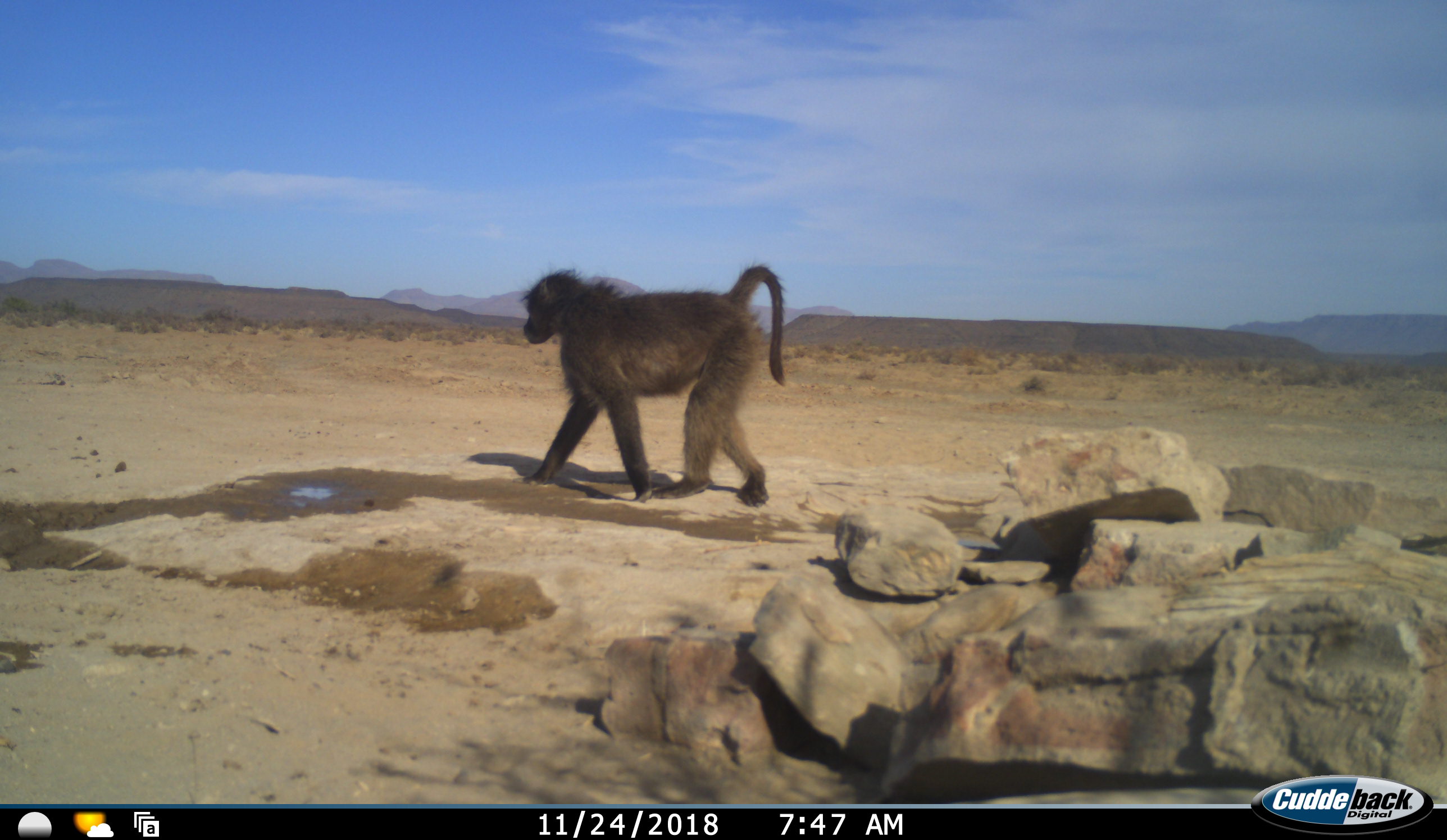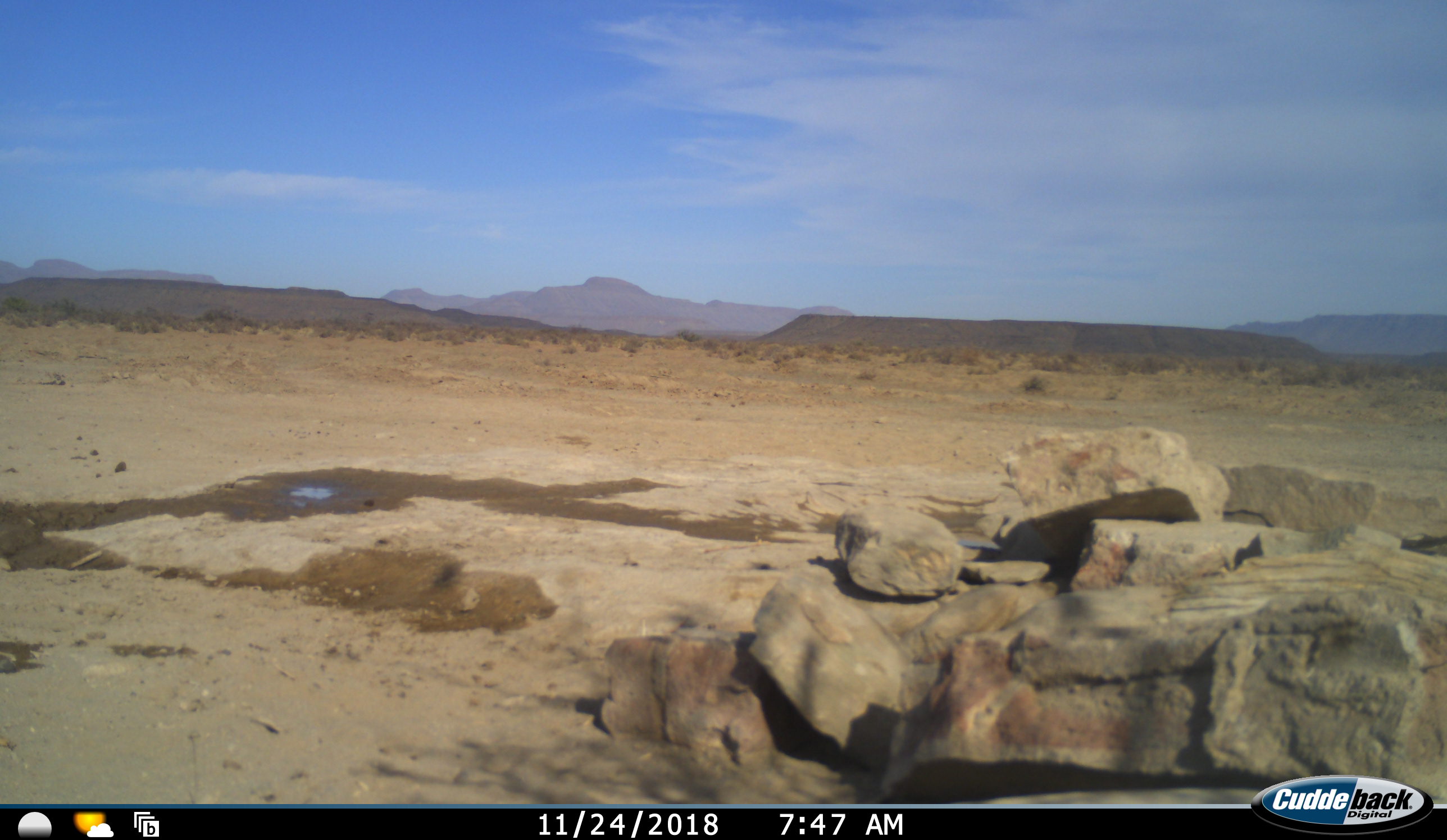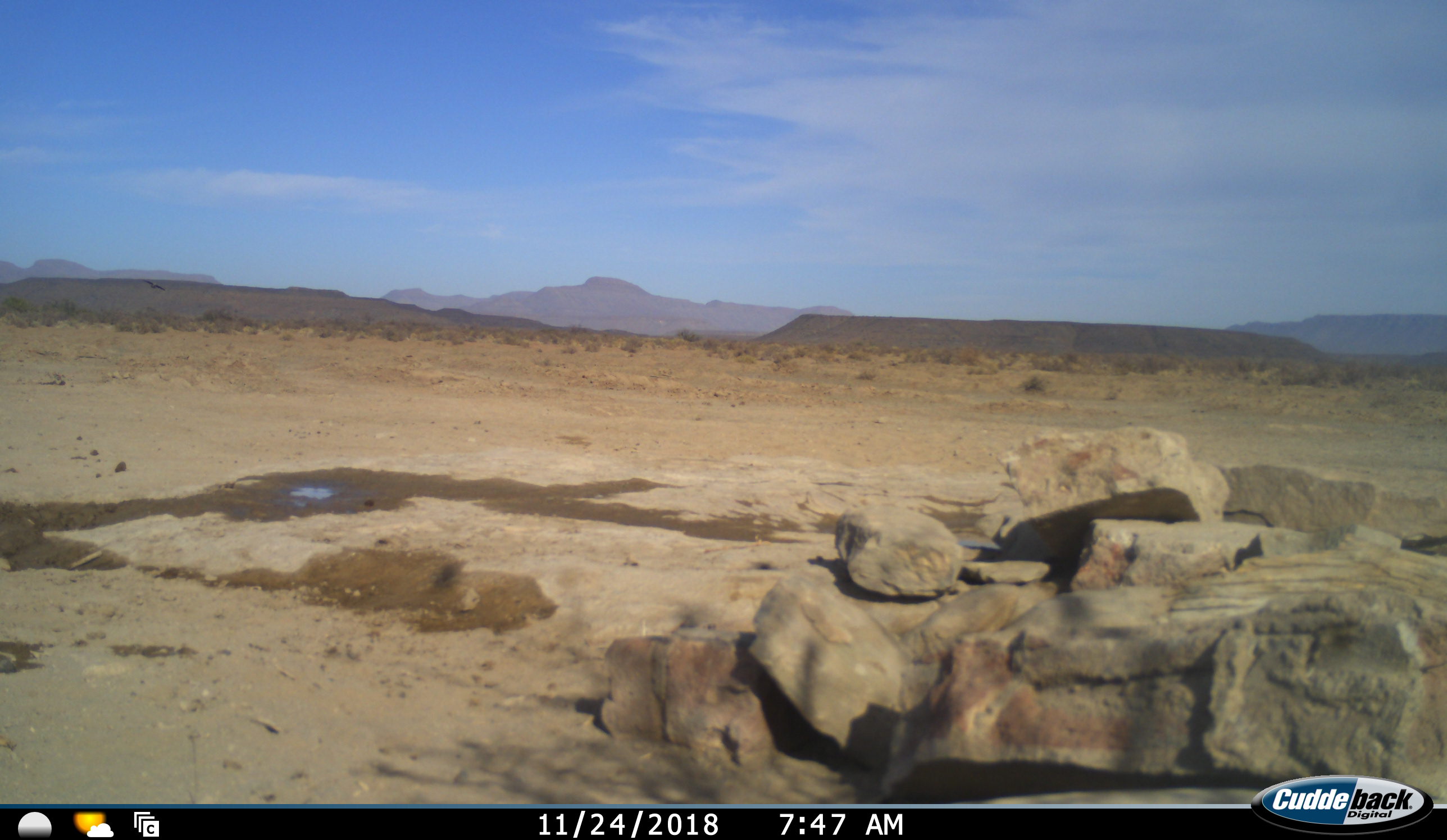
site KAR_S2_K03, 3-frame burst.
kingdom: Animalia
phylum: Chordata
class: Mammalia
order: Primates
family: Cercopithecidae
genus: Papio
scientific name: Papio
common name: baboon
Baboon (Papio), count 1. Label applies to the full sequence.